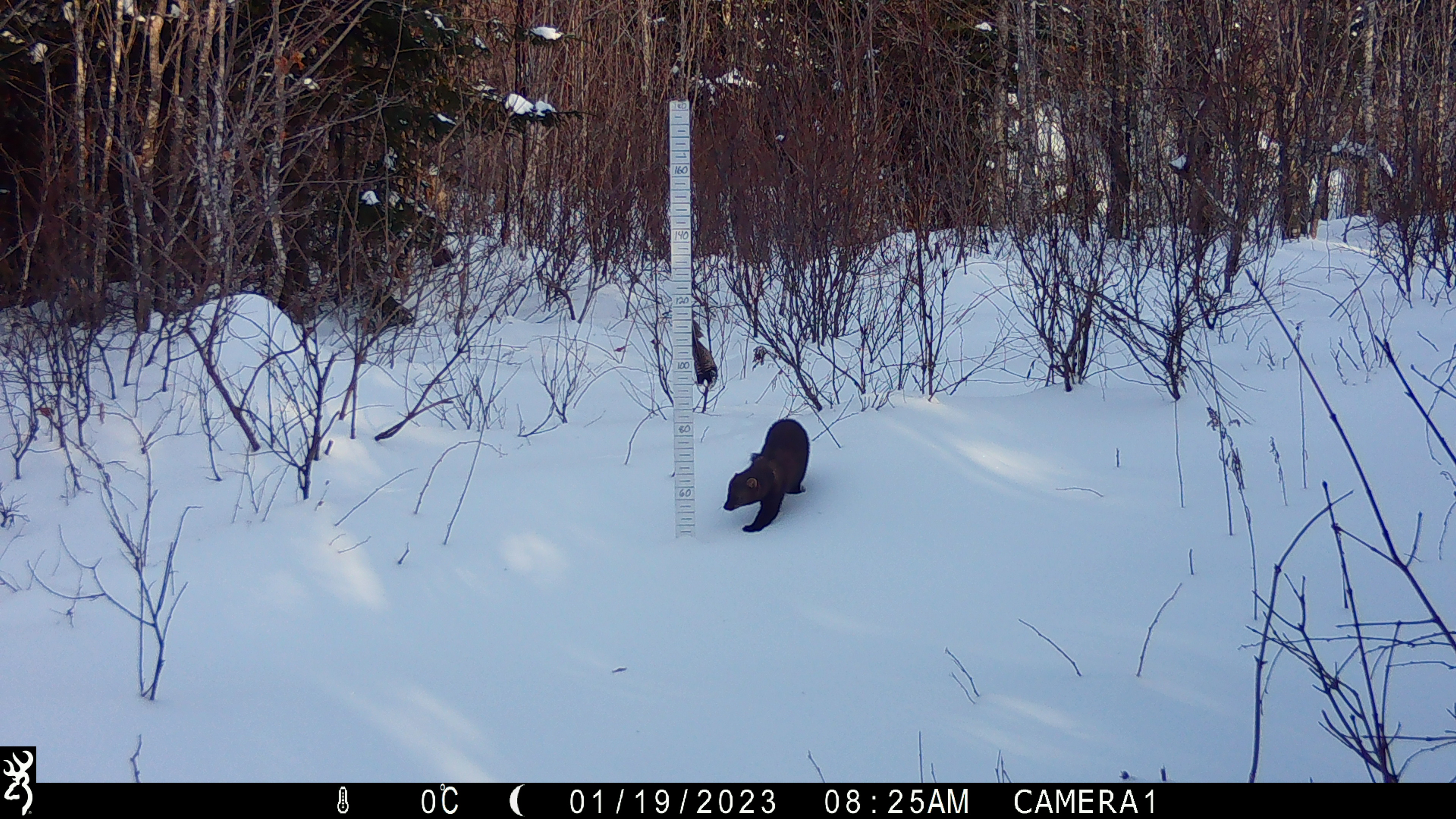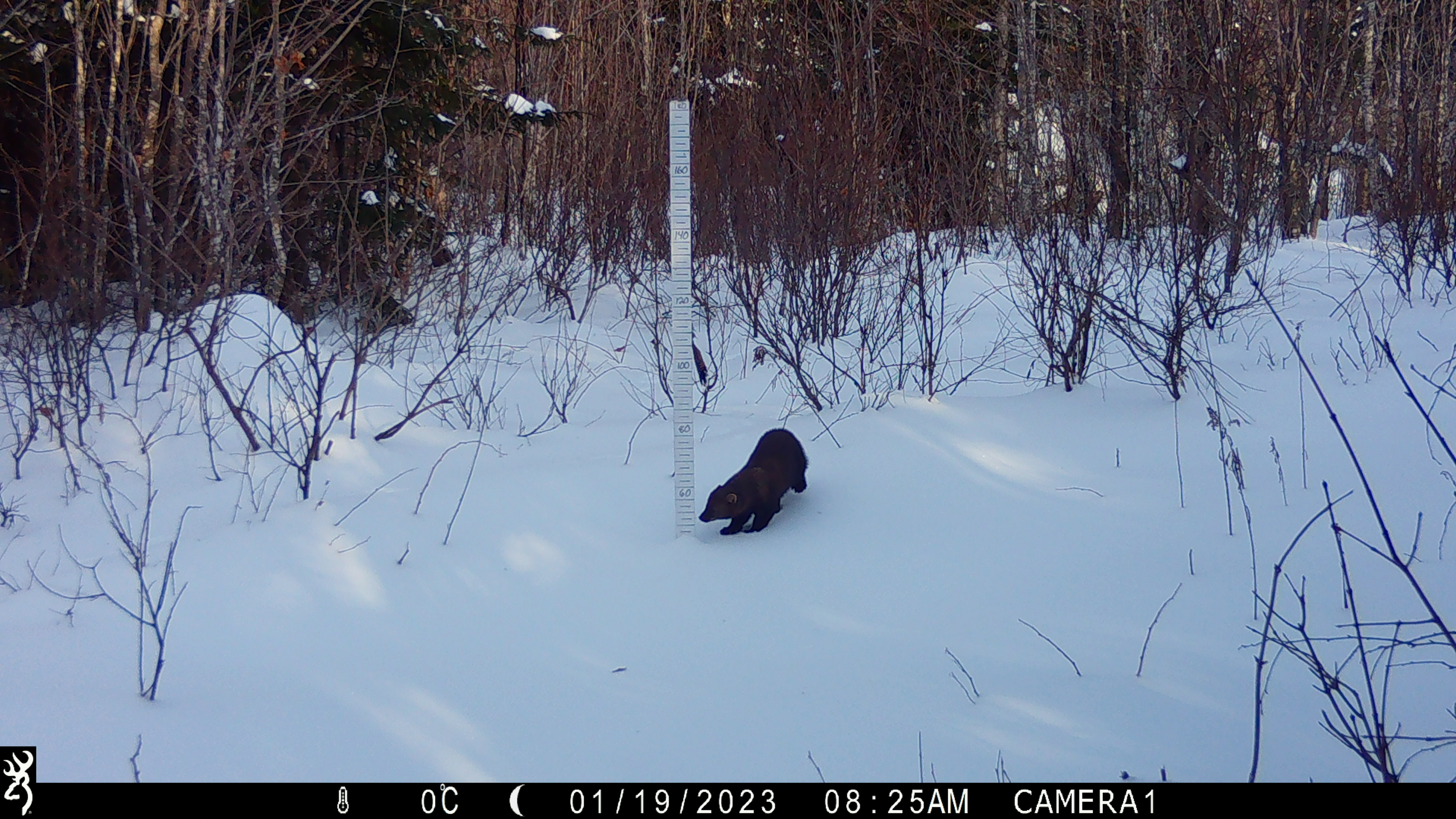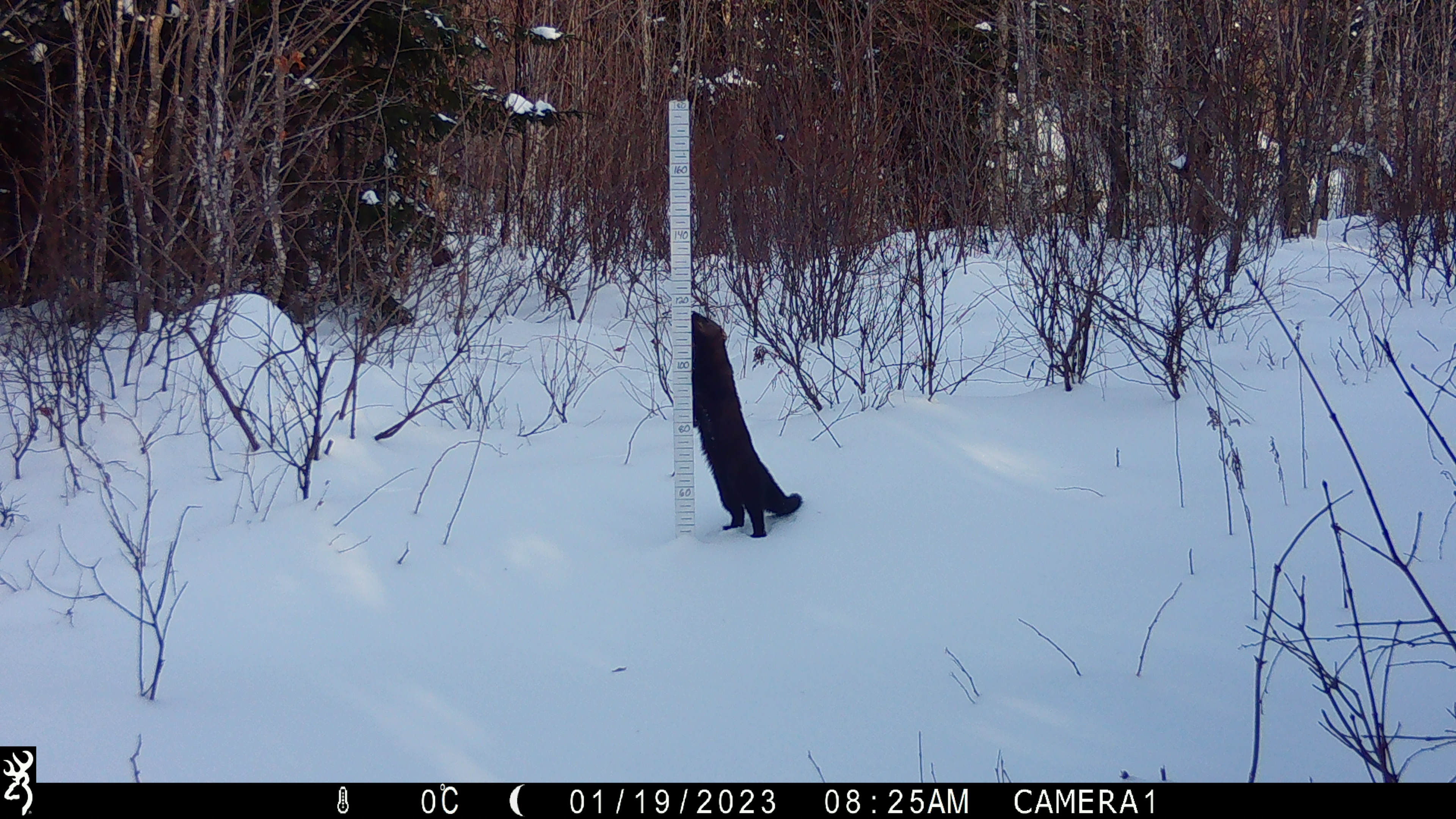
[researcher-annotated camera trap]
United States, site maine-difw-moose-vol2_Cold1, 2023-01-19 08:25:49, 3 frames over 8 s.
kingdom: Animalia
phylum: Chordata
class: Mammalia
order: Carnivora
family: Mustelidae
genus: Pekania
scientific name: Pekania pennanti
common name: fisher